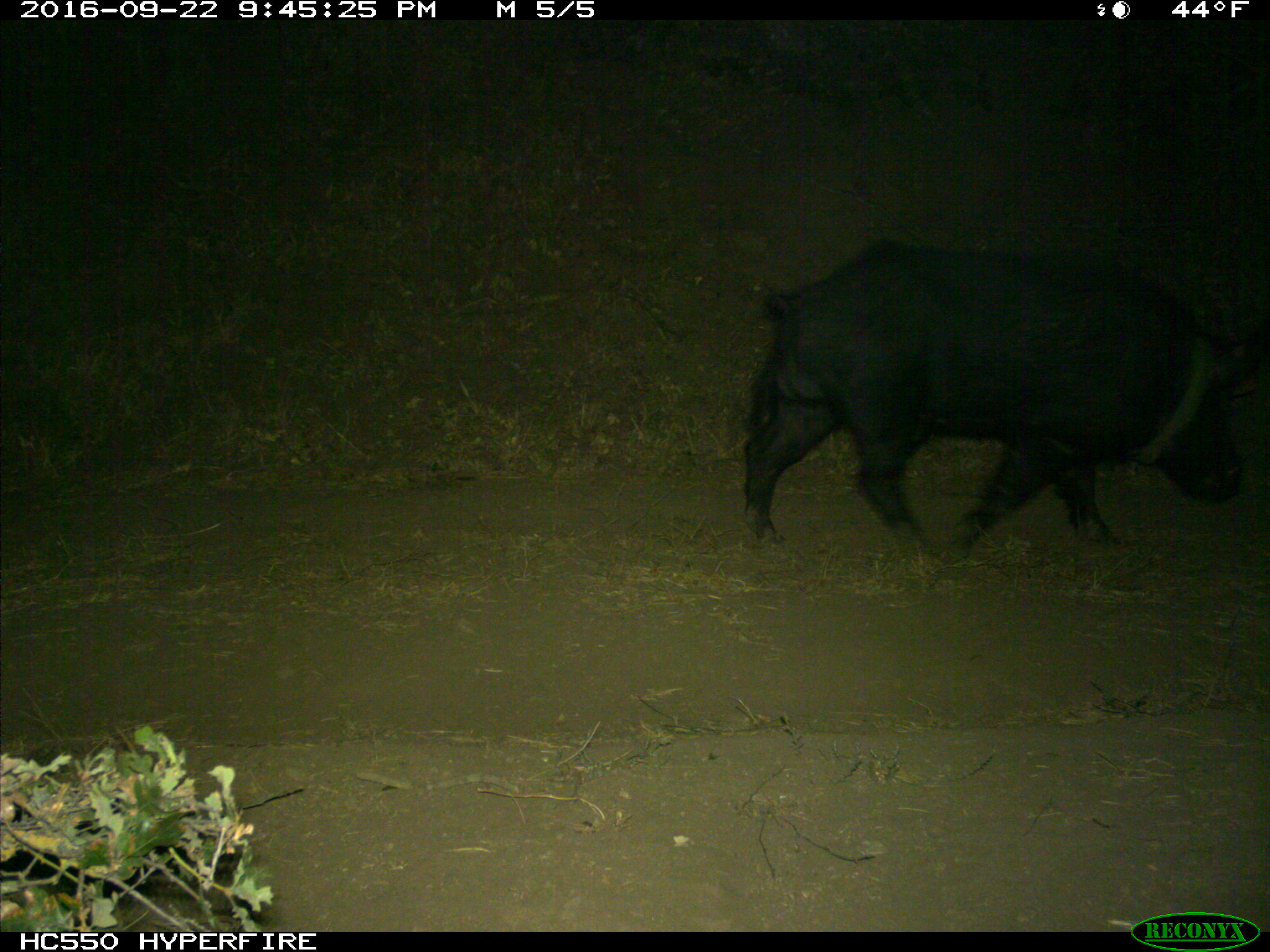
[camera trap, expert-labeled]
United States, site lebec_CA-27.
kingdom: Animalia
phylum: Chordata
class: Mammalia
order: Artiodactyla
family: Suidae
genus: Sus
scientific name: Sus scrofa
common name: wild boar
Sus scrofa (wild boar).